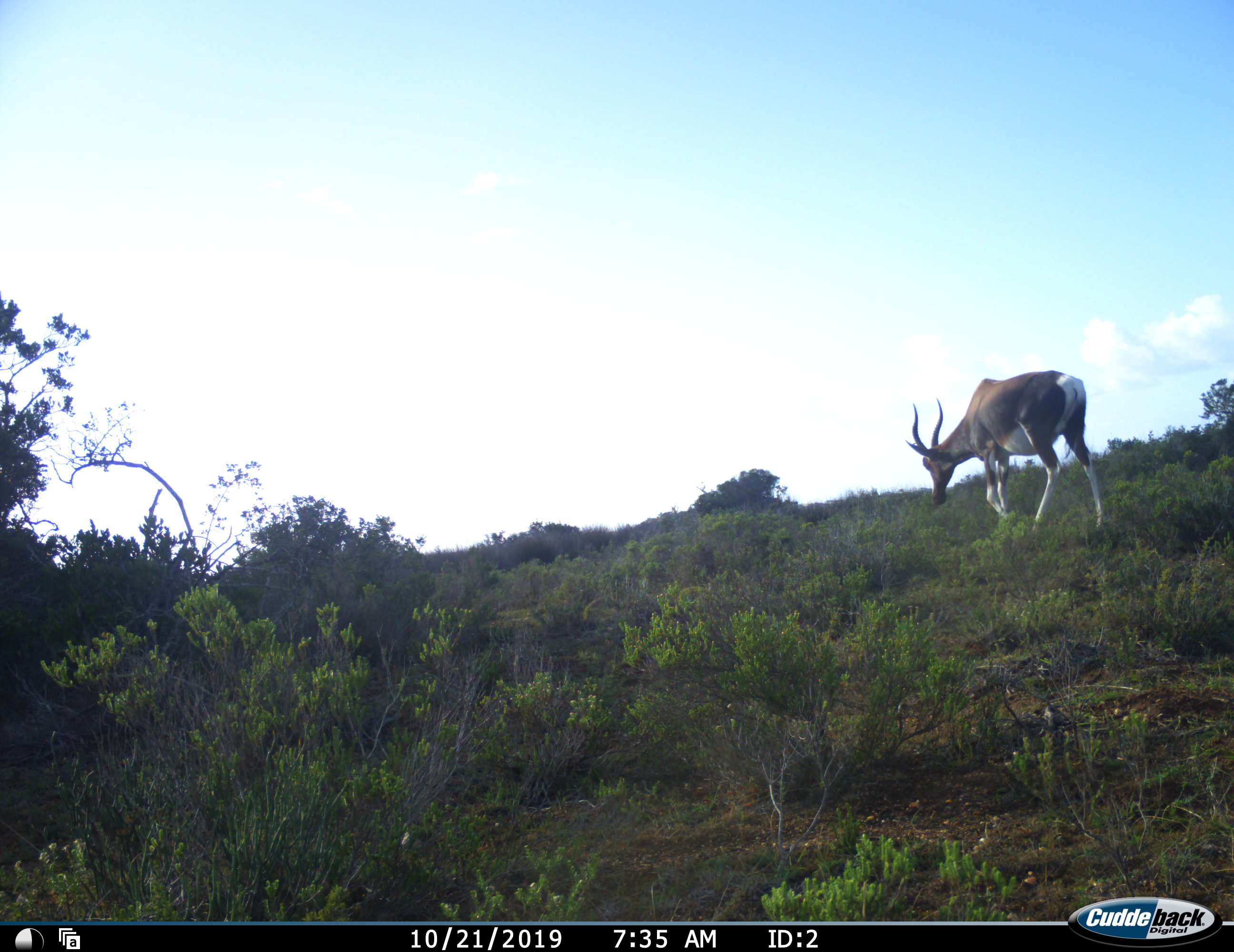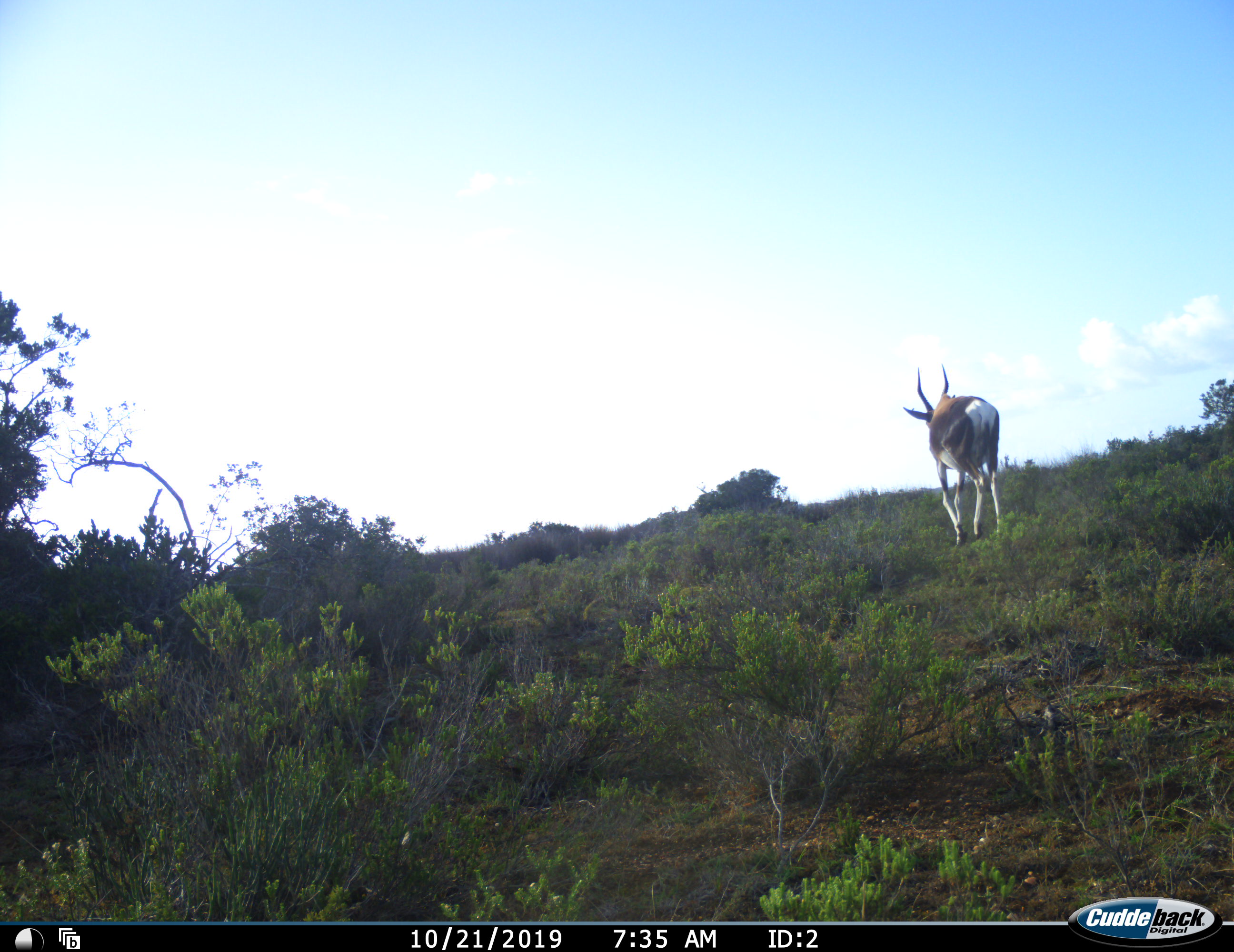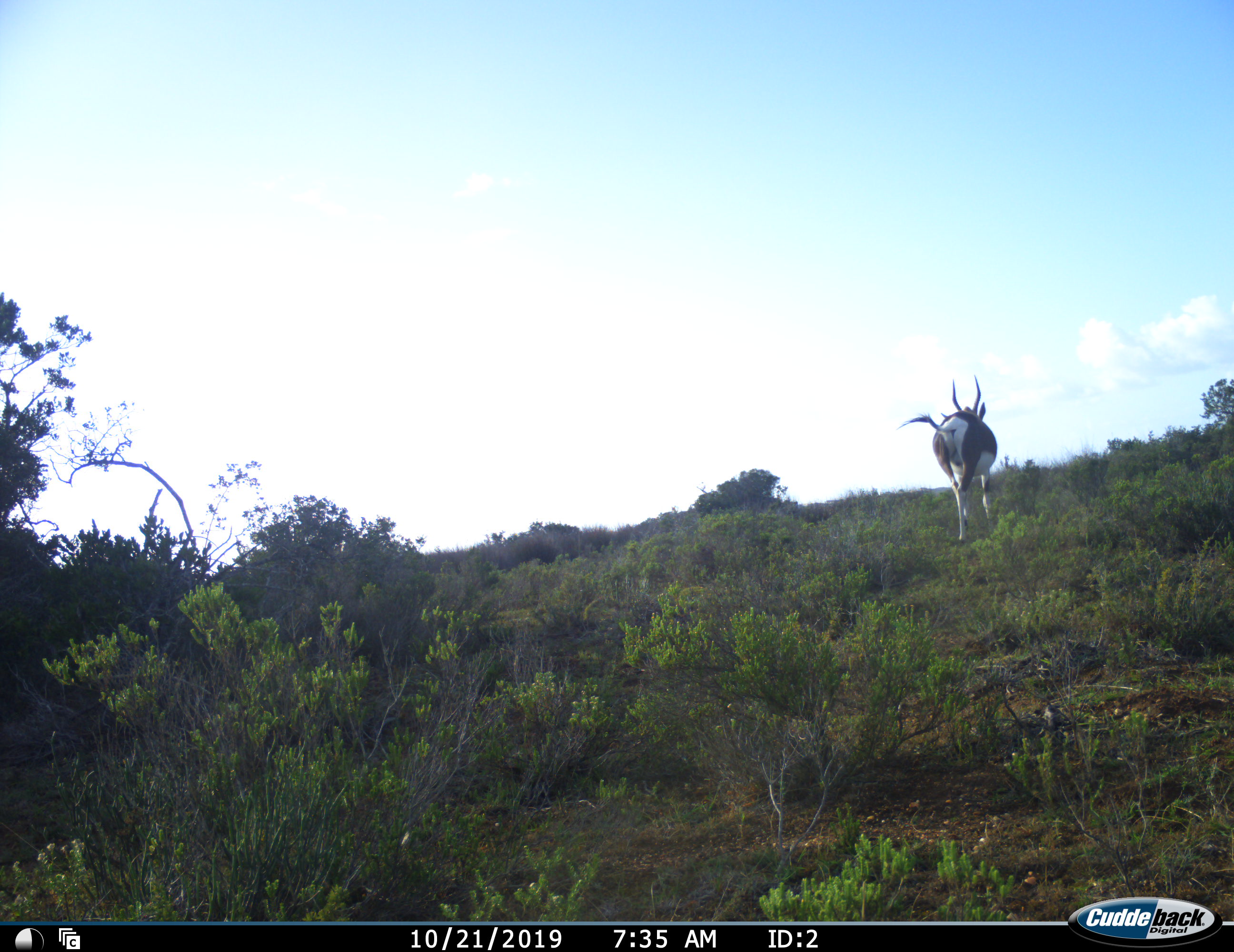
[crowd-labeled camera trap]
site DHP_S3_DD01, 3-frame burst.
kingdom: Animalia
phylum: Chordata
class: Mammalia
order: Artiodactyla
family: Bovidae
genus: Damaliscus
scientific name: Damaliscus pygargus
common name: bontebok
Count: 1.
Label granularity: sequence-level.